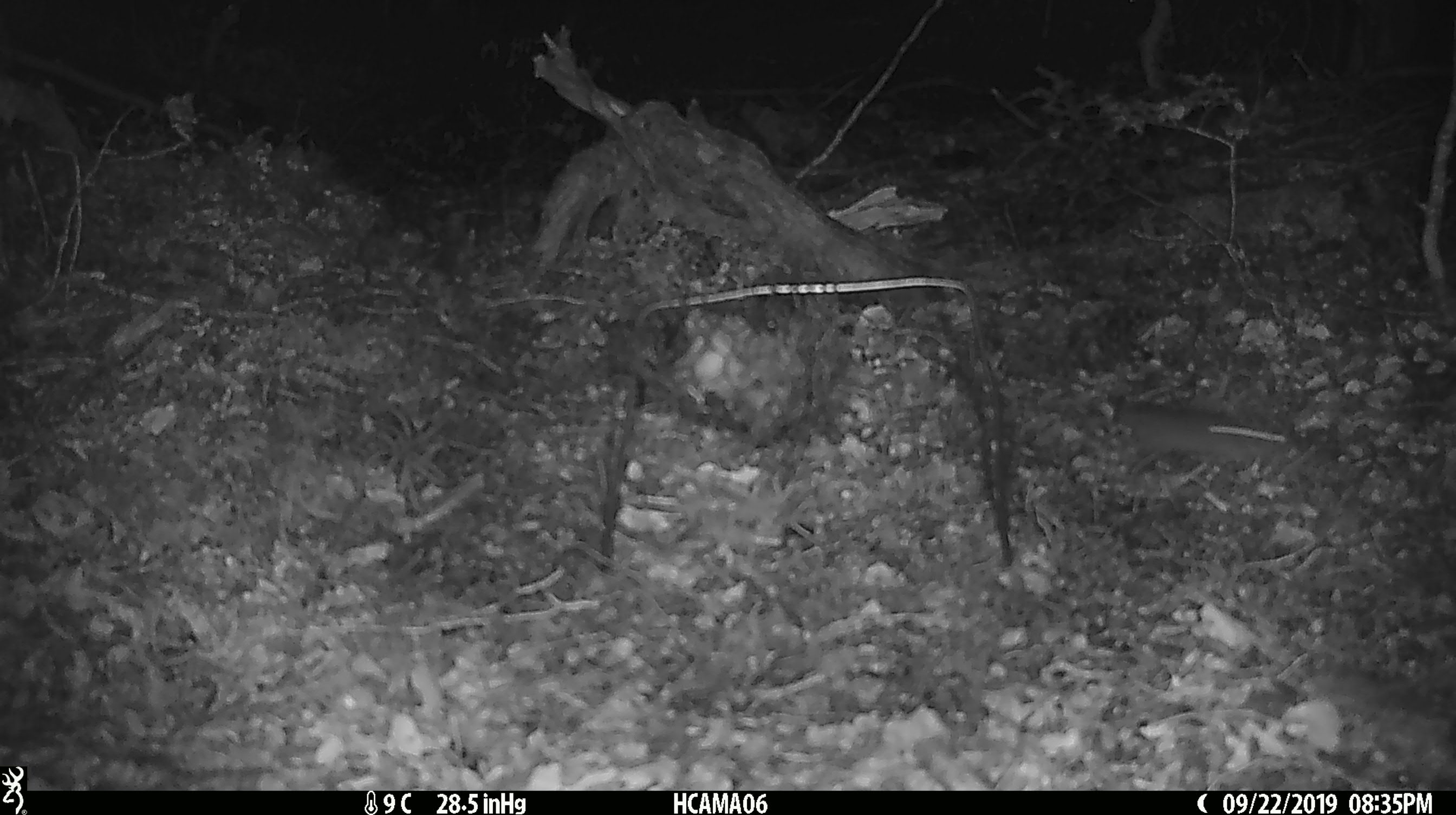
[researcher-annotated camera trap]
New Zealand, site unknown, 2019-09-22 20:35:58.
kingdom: Animalia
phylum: Chordata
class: Mammalia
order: Rodentia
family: Muridae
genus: Mus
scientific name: Mus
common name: mouse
Mouse (Mus).